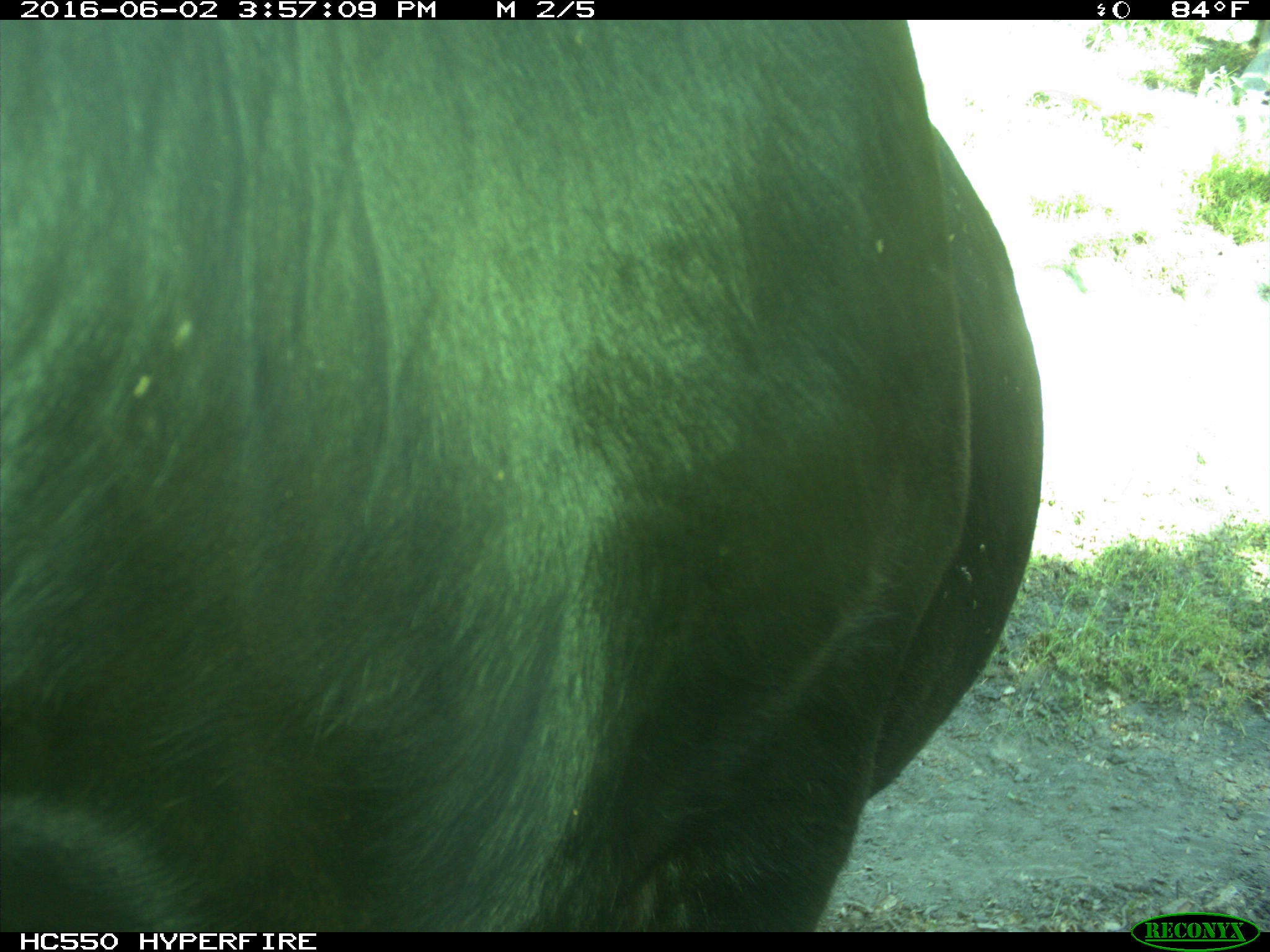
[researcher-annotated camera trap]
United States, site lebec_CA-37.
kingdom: Animalia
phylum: Chordata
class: Mammalia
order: Artiodactyla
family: Bovidae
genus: Bos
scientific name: Bos taurus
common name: domestic cow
Bos taurus (domestic cow).